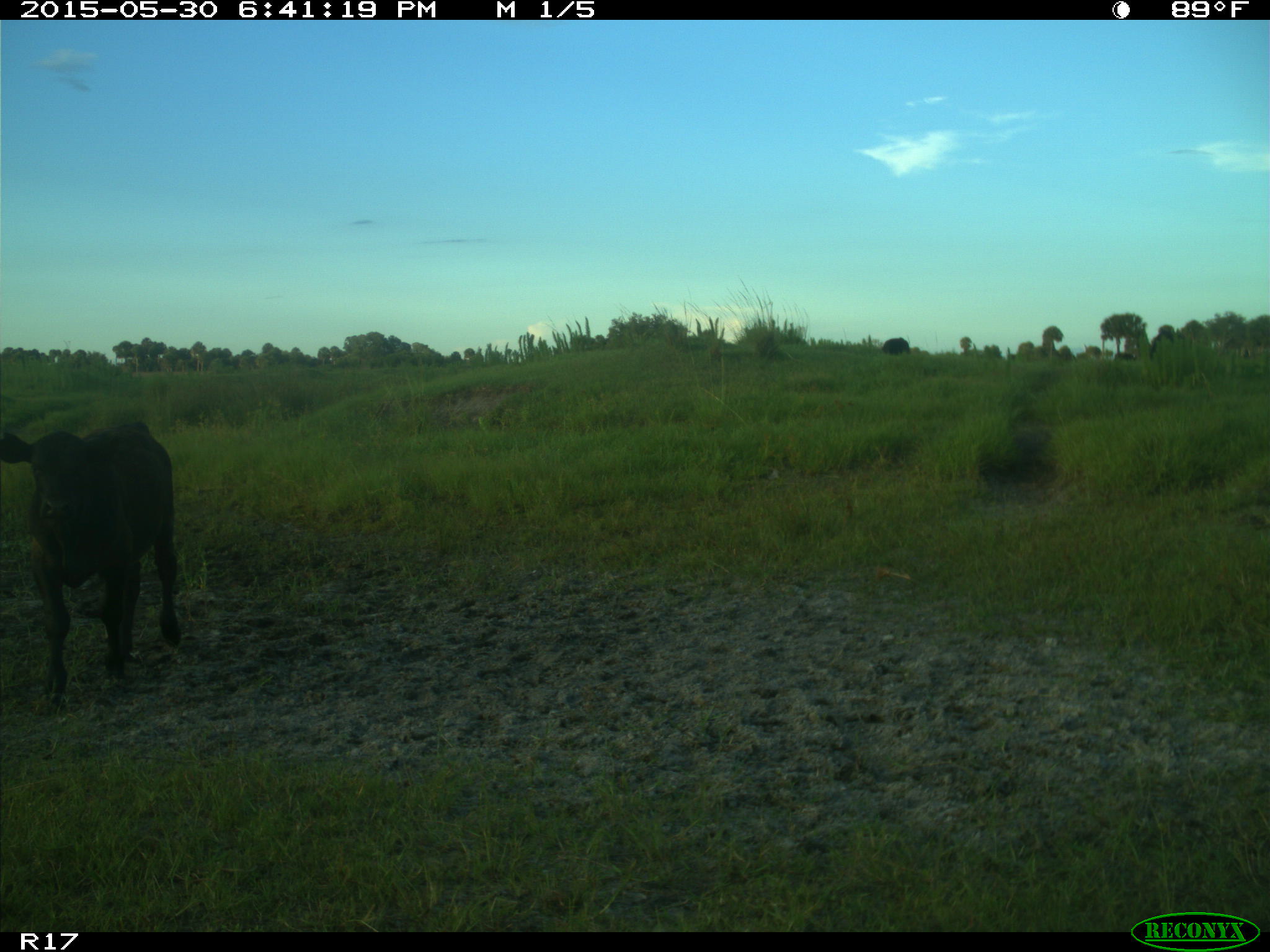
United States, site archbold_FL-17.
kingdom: Animalia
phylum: Chordata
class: Mammalia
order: Artiodactyla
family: Bovidae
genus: Bos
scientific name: Bos taurus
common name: domestic cow